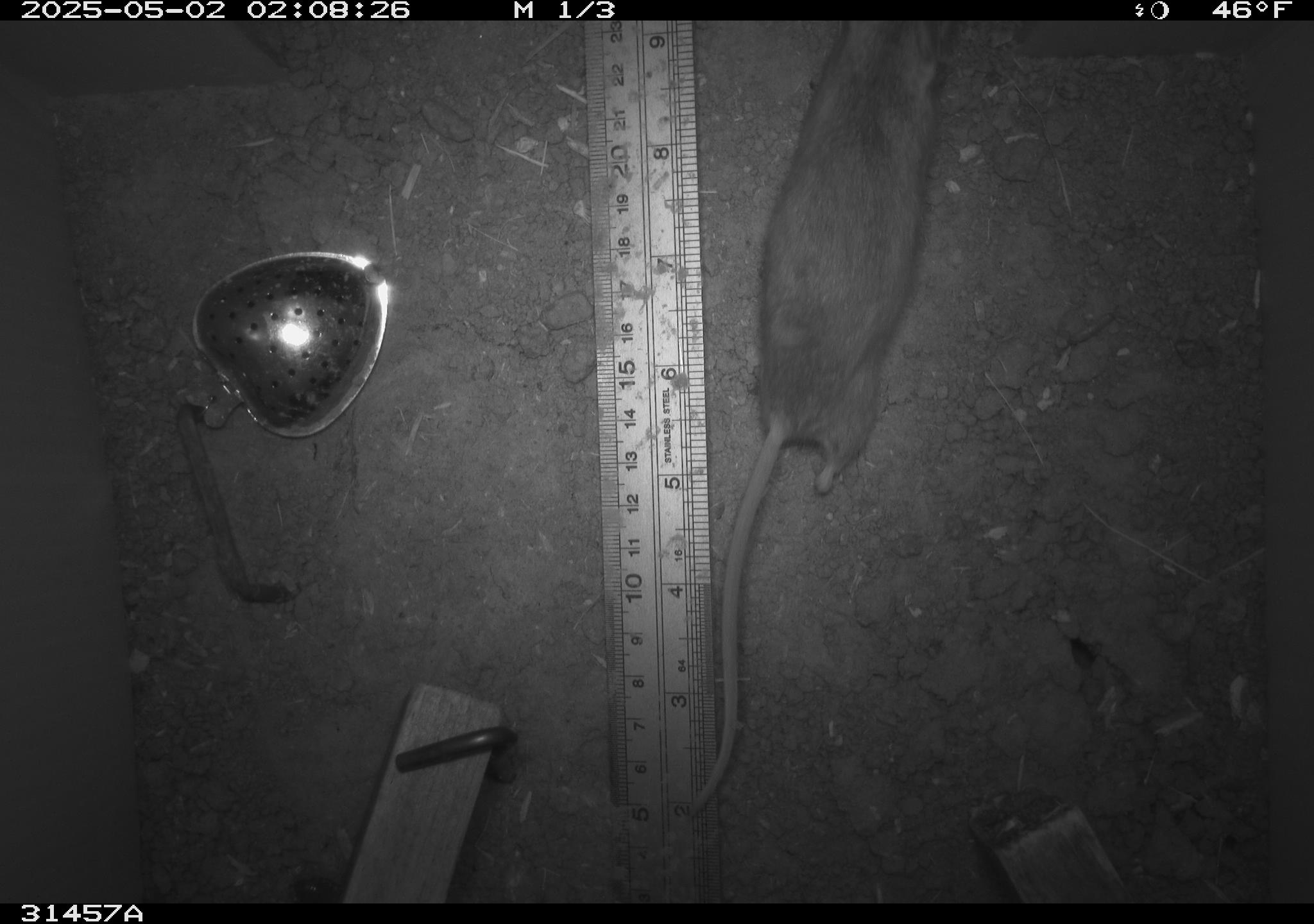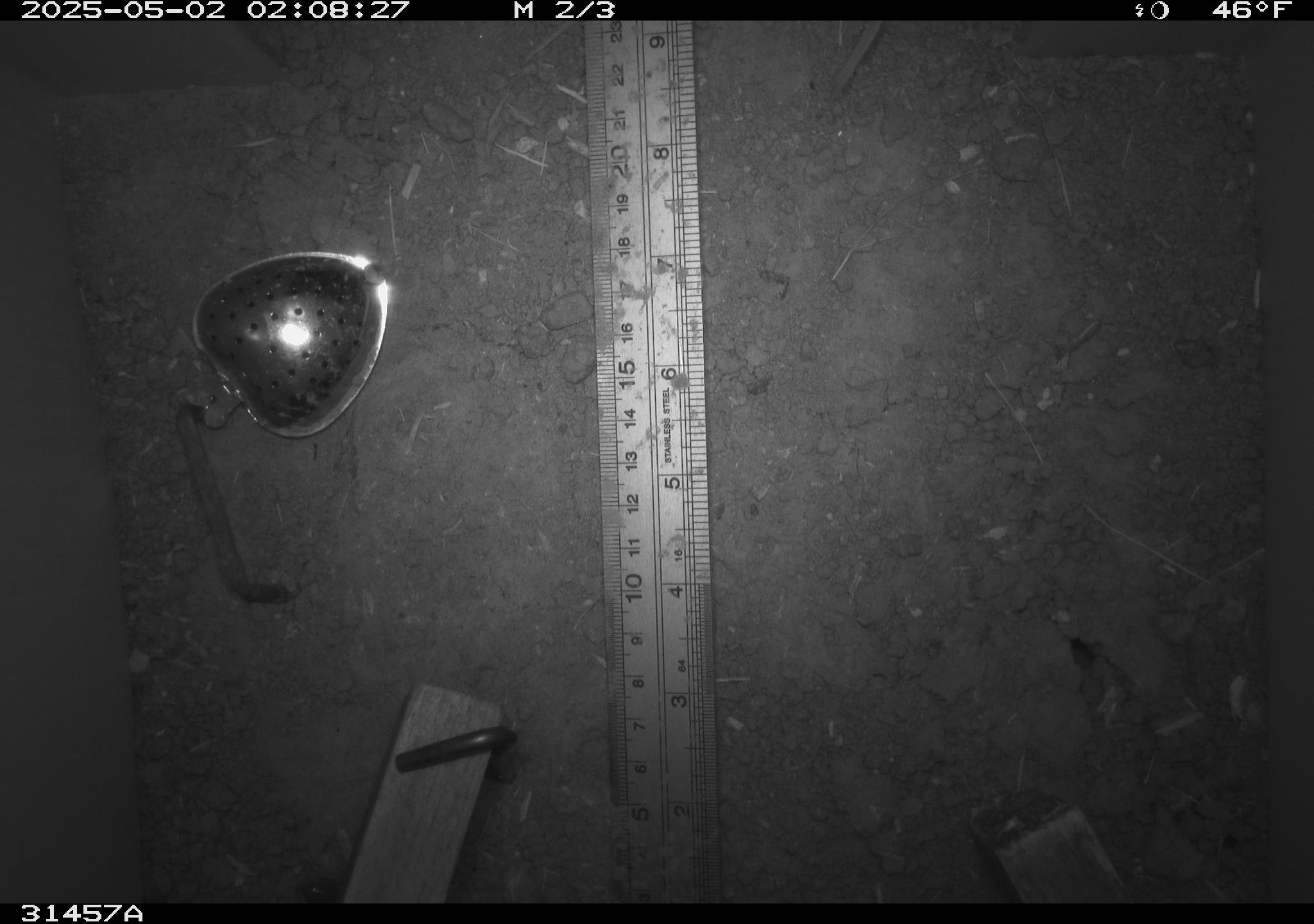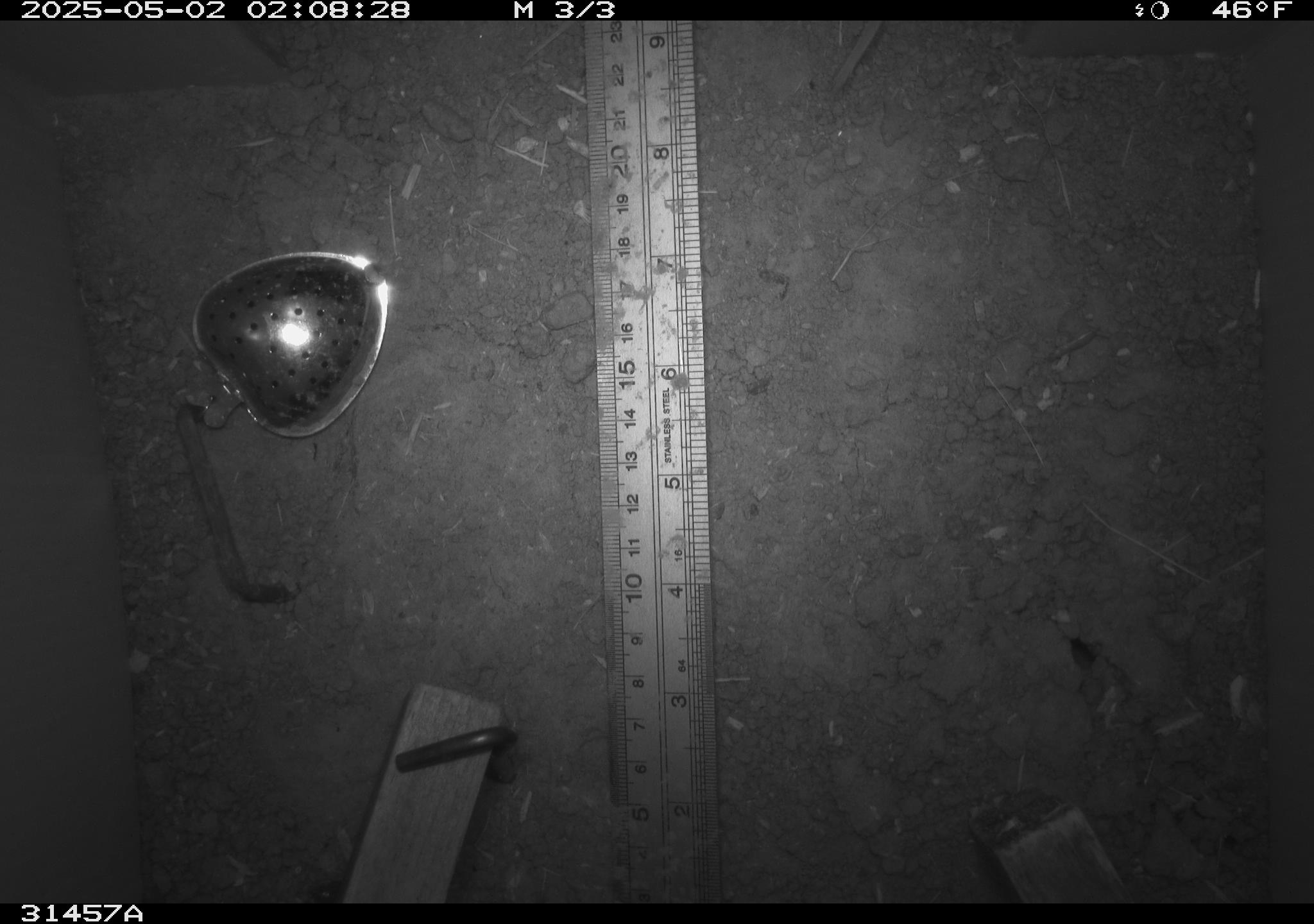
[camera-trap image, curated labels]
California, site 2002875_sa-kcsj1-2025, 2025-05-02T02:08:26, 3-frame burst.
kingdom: Animalia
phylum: Chordata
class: Mammalia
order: Rodentia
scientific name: Rodentia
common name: rodent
Rodent (Rodentia).